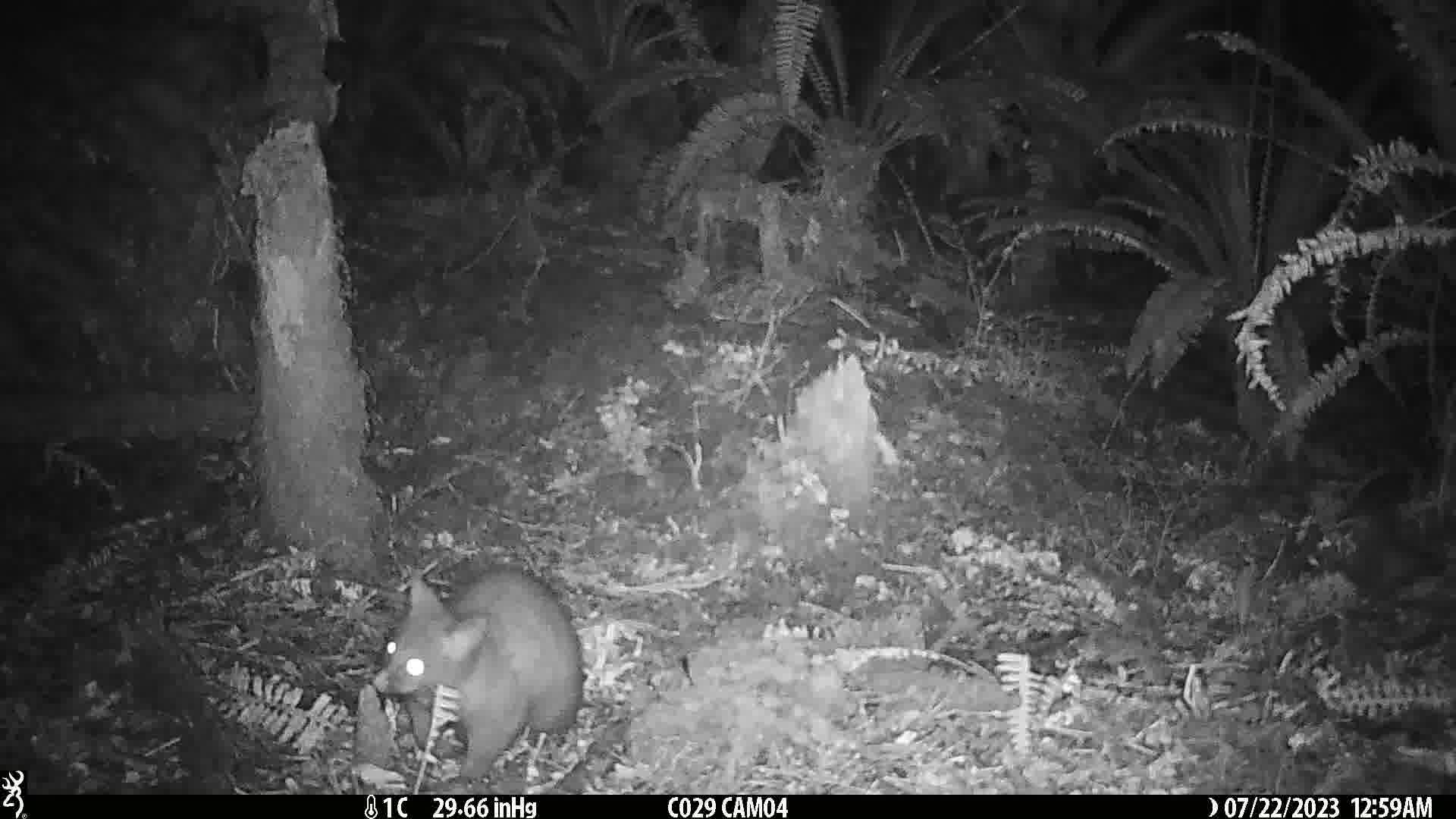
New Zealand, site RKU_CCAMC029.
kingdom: Animalia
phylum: Chordata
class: Mammalia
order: Diprotodontia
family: Phalangeridae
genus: Trichosurus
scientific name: Trichosurus vulpecula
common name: common brushtail possum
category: possum